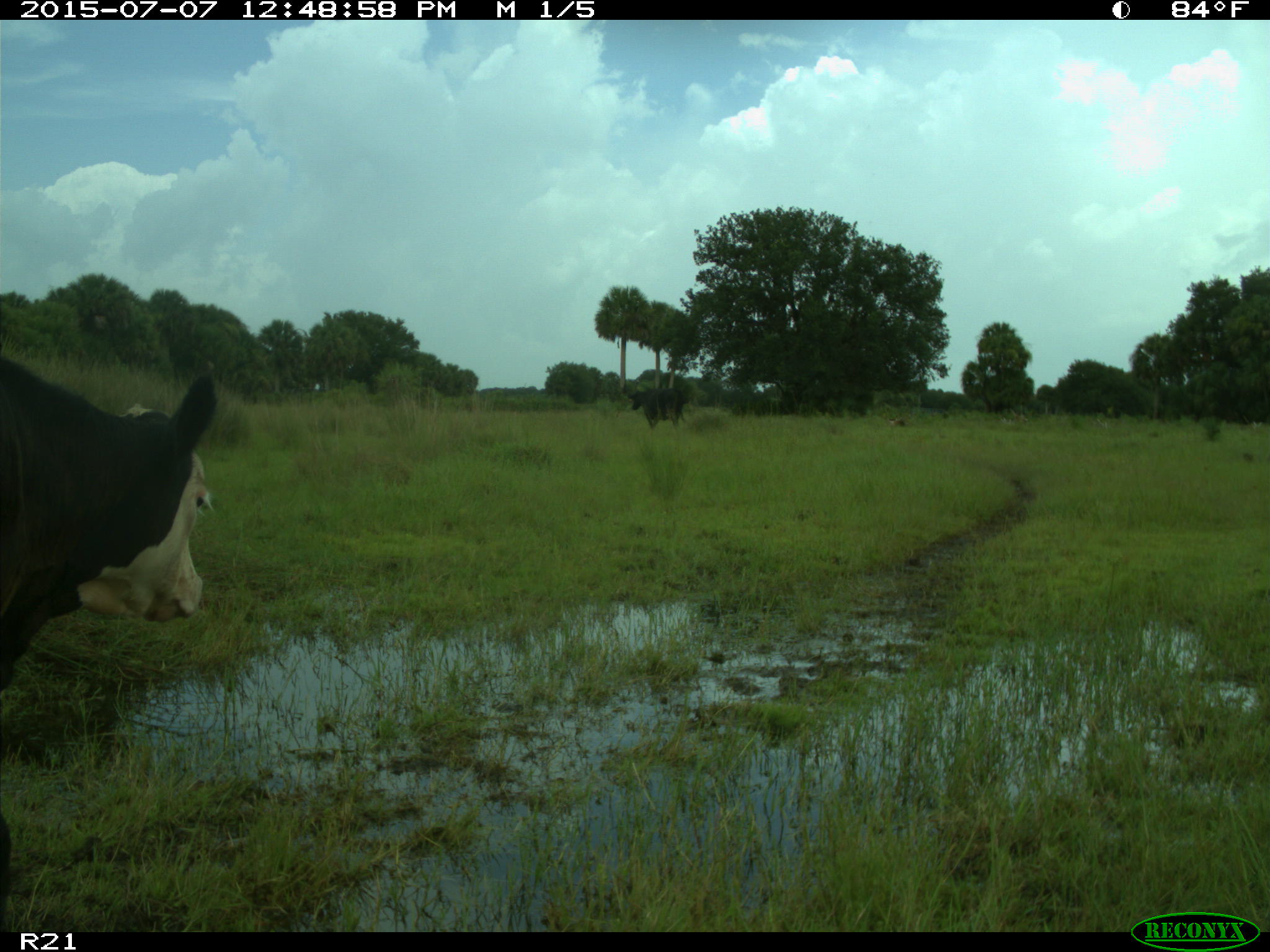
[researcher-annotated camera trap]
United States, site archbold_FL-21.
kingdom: Animalia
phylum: Chordata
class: Mammalia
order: Artiodactyla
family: Bovidae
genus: Bos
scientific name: Bos taurus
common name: domestic cow